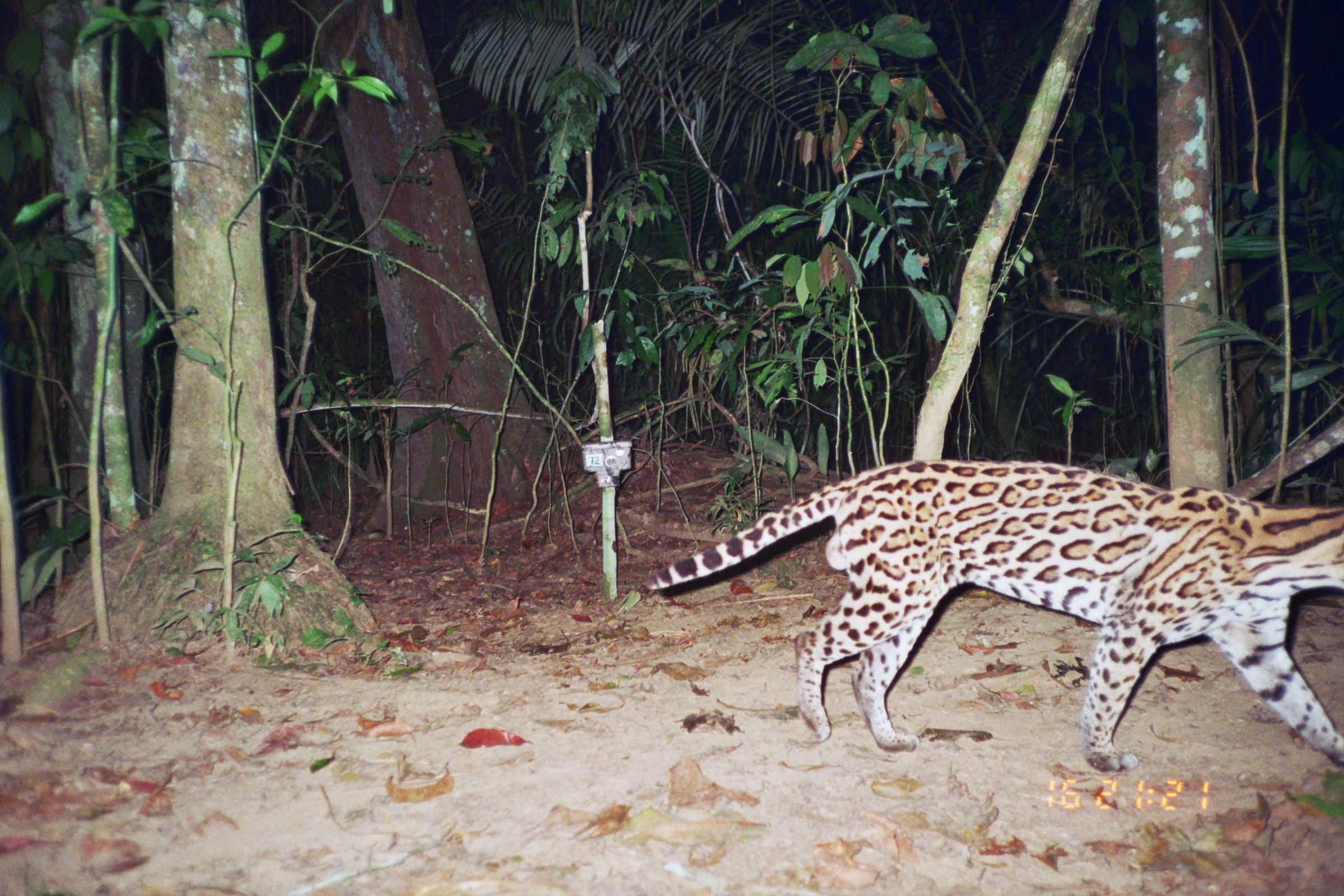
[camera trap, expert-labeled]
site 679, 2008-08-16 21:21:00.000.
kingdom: Animalia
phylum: Chordata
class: Mammalia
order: Carnivora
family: Felidae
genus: Leopardus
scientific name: Leopardus pardalis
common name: ocelot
Leopardus pardalis (ocelot).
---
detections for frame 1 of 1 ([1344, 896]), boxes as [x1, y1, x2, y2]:
leopardus pardalis: [644, 458, 1343, 773]